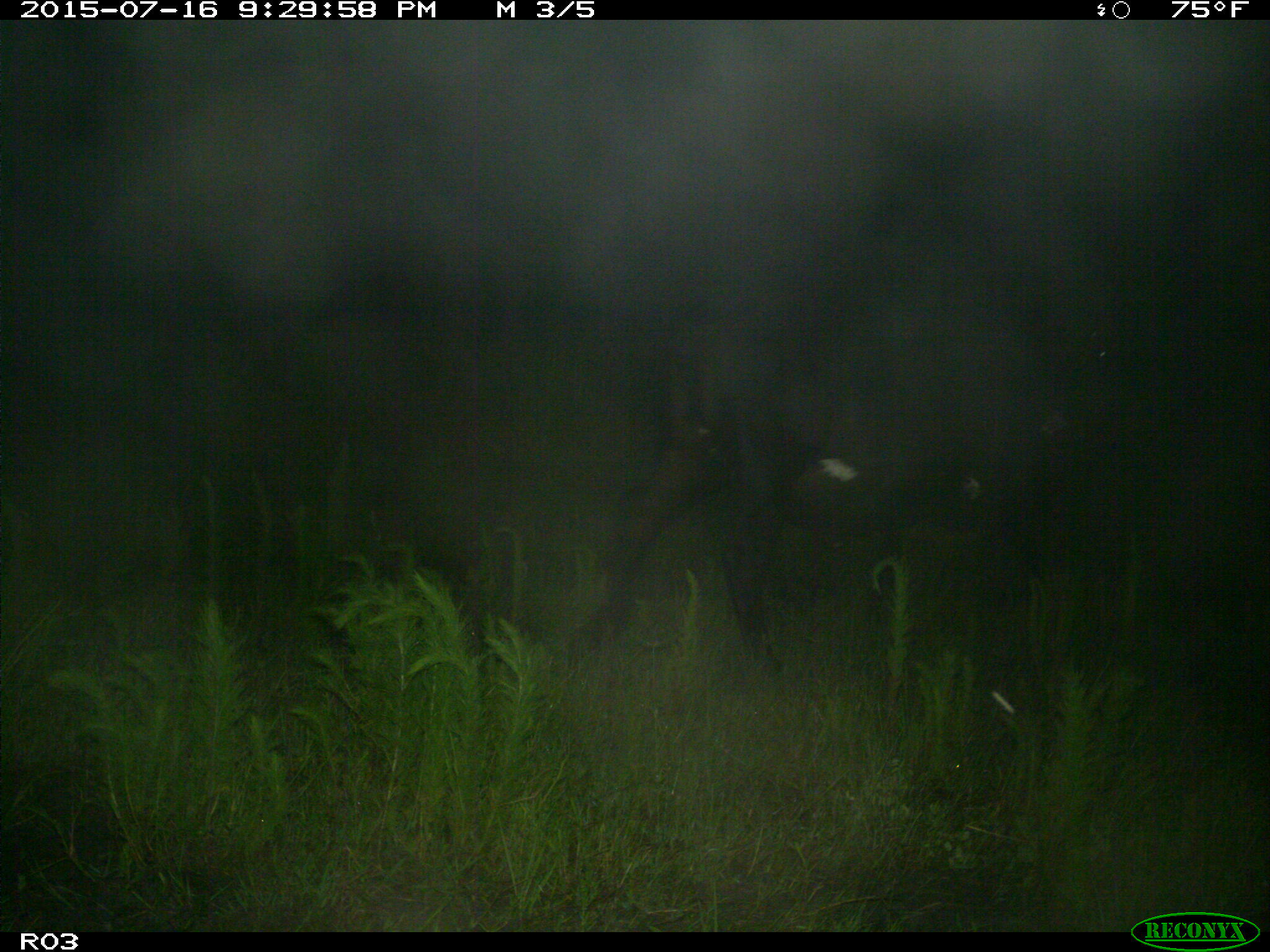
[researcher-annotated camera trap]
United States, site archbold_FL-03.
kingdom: Animalia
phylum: Chordata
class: Mammalia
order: Artiodactyla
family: Bovidae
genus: Bos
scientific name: Bos taurus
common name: domestic cow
Bos taurus (domestic cow).